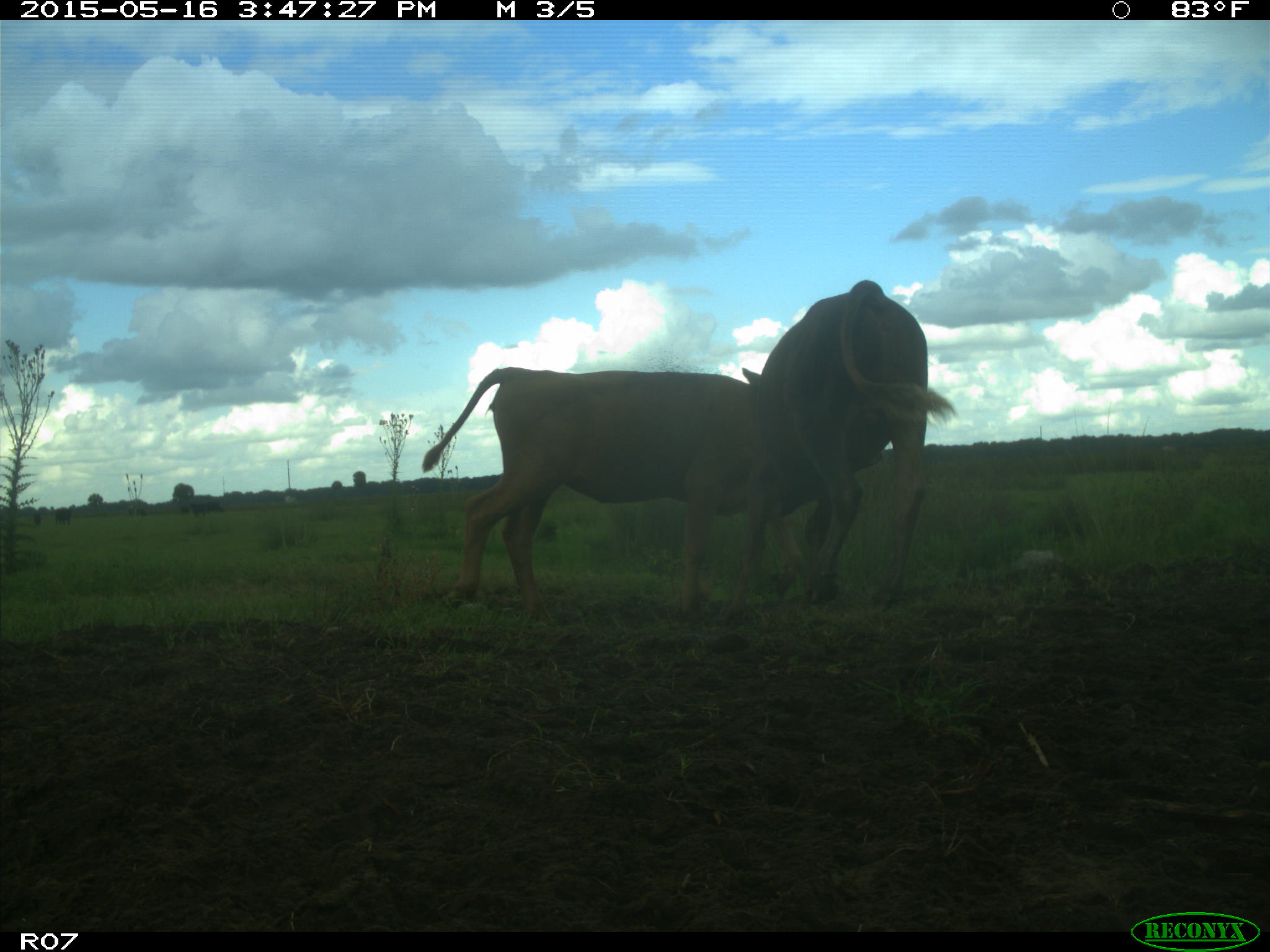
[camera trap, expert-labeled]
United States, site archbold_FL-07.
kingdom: Animalia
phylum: Chordata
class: Mammalia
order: Artiodactyla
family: Bovidae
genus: Bos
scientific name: Bos taurus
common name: domestic cow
Bos taurus (domestic cow).